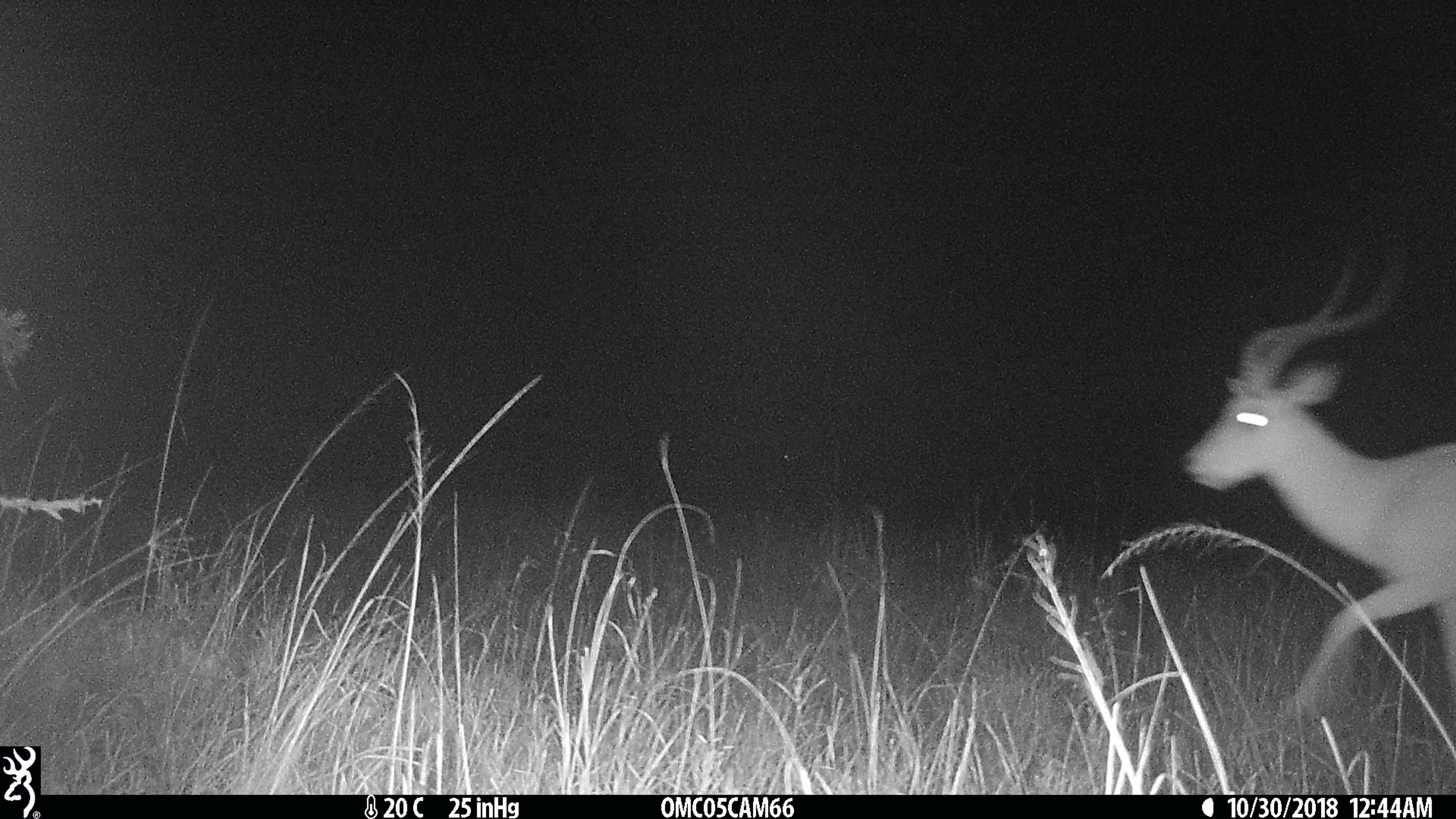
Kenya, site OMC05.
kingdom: Animalia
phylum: Chordata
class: Mammalia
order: Artiodactyla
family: Bovidae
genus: Aepyceros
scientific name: Aepyceros melampus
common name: impala